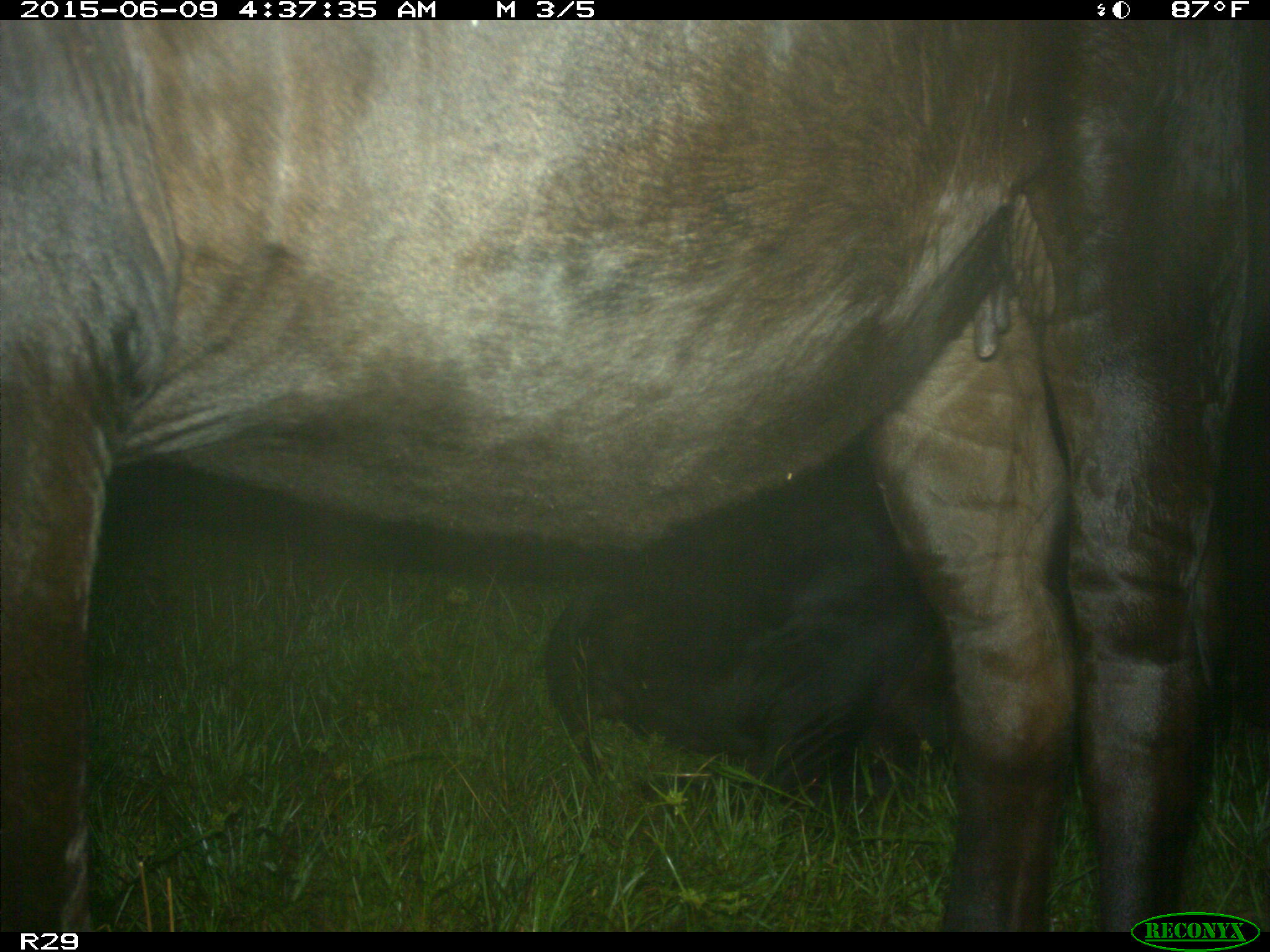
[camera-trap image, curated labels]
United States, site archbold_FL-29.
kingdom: Animalia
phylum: Chordata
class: Mammalia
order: Artiodactyla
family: Bovidae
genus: Bos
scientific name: Bos taurus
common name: domestic cow